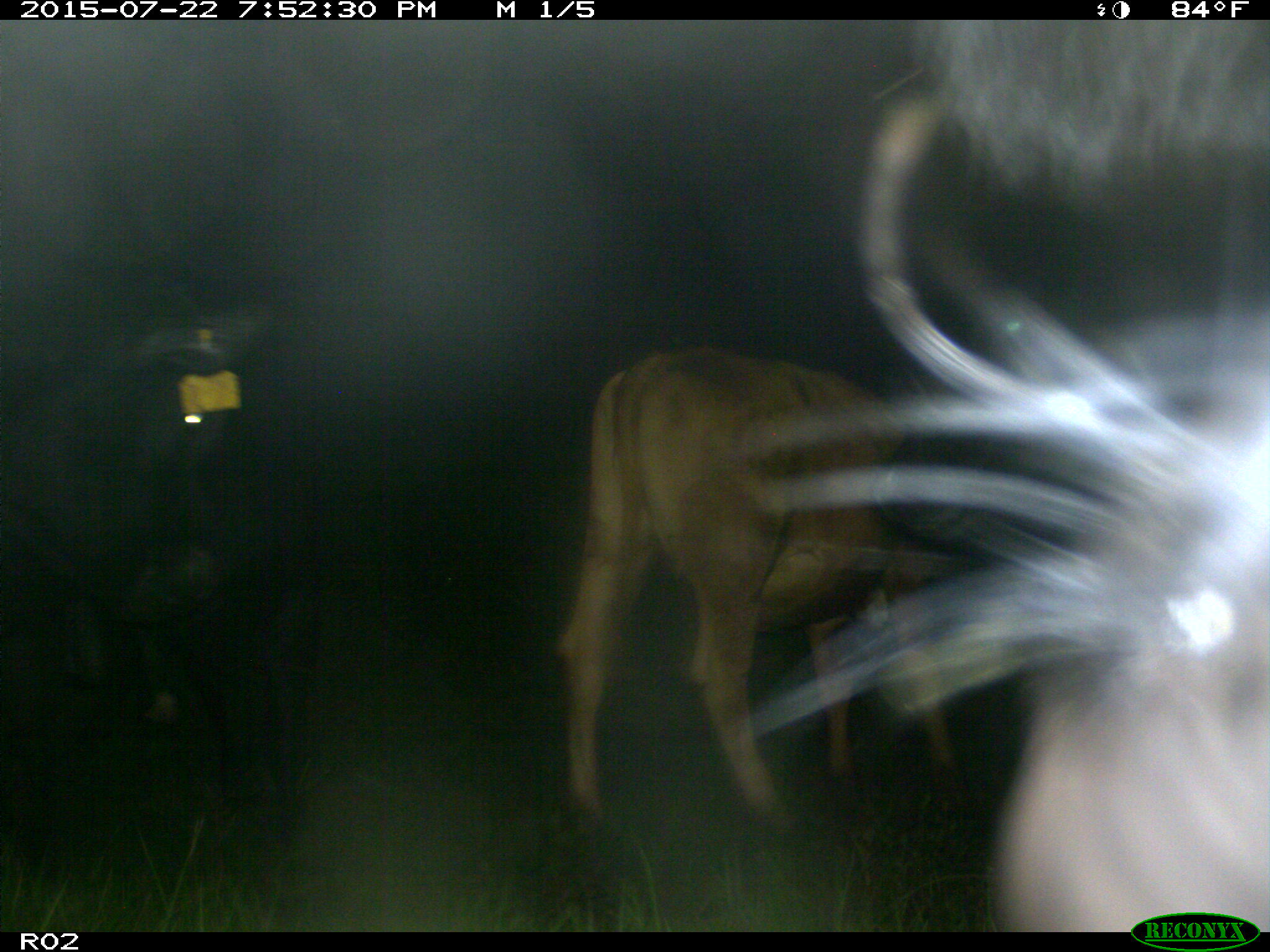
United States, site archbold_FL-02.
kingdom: Animalia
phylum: Chordata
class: Mammalia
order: Artiodactyla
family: Bovidae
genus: Bos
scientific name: Bos taurus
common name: domestic cow